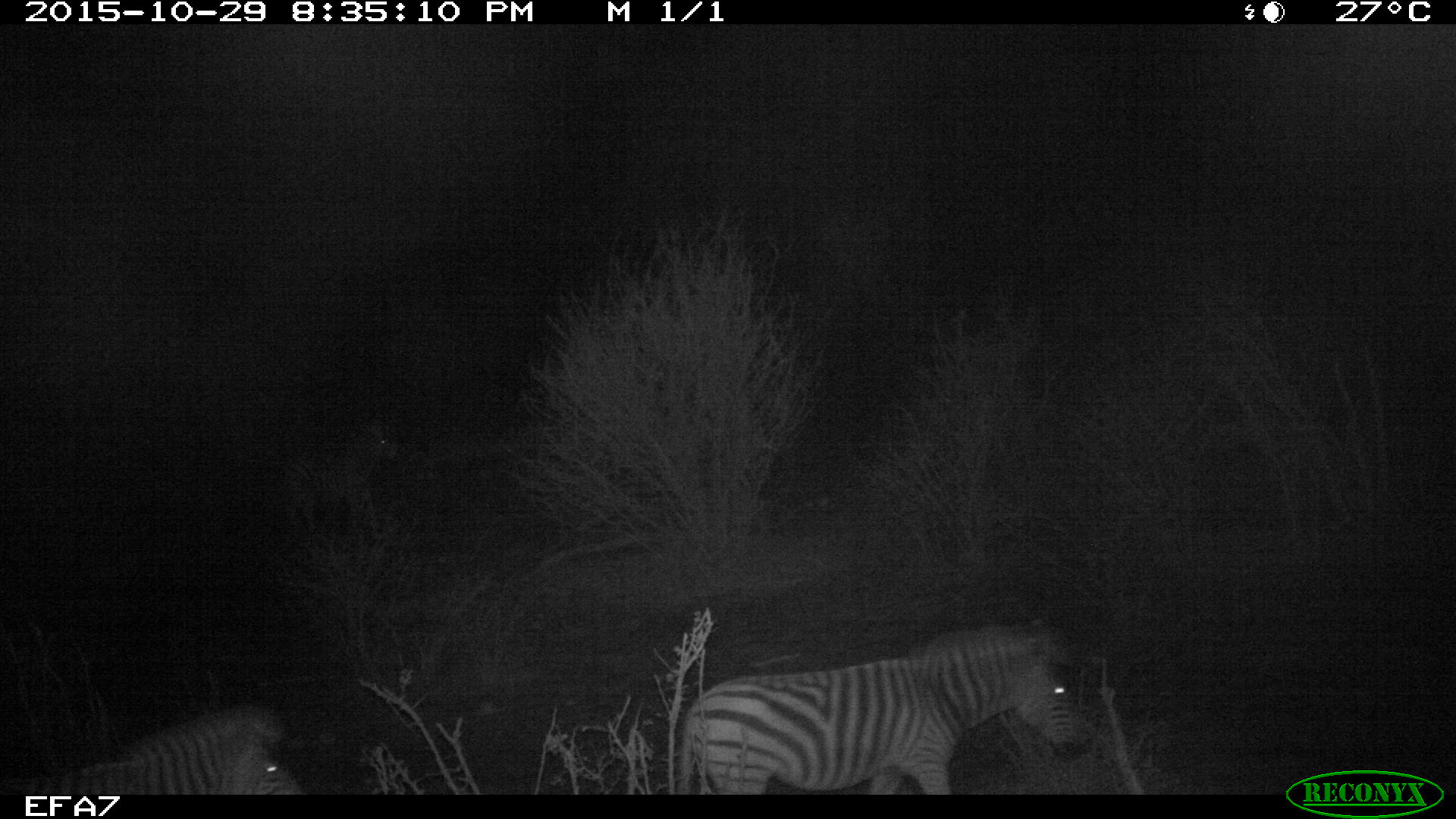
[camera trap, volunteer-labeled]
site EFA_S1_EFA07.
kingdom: Animalia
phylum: Chordata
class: Mammalia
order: Perissodactyla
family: Equidae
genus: Equus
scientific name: Equus quagga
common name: plains zebra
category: zebraplains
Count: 3.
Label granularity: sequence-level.